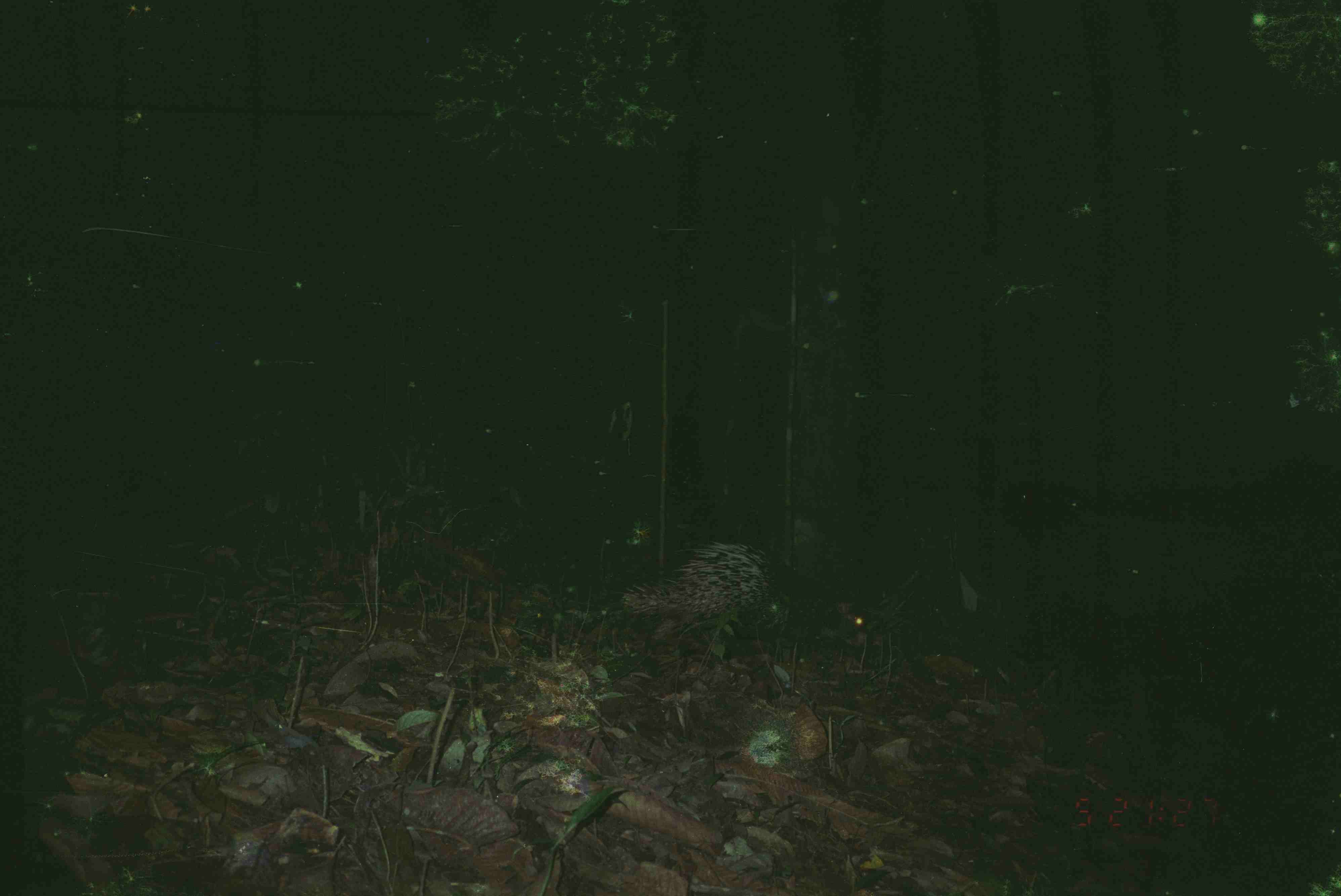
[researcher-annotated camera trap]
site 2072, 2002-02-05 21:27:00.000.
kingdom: Animalia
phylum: Chordata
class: Mammalia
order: Rodentia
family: Hystricidae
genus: Hystrix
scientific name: Hystrix brachyura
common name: east asian porcupine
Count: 1.